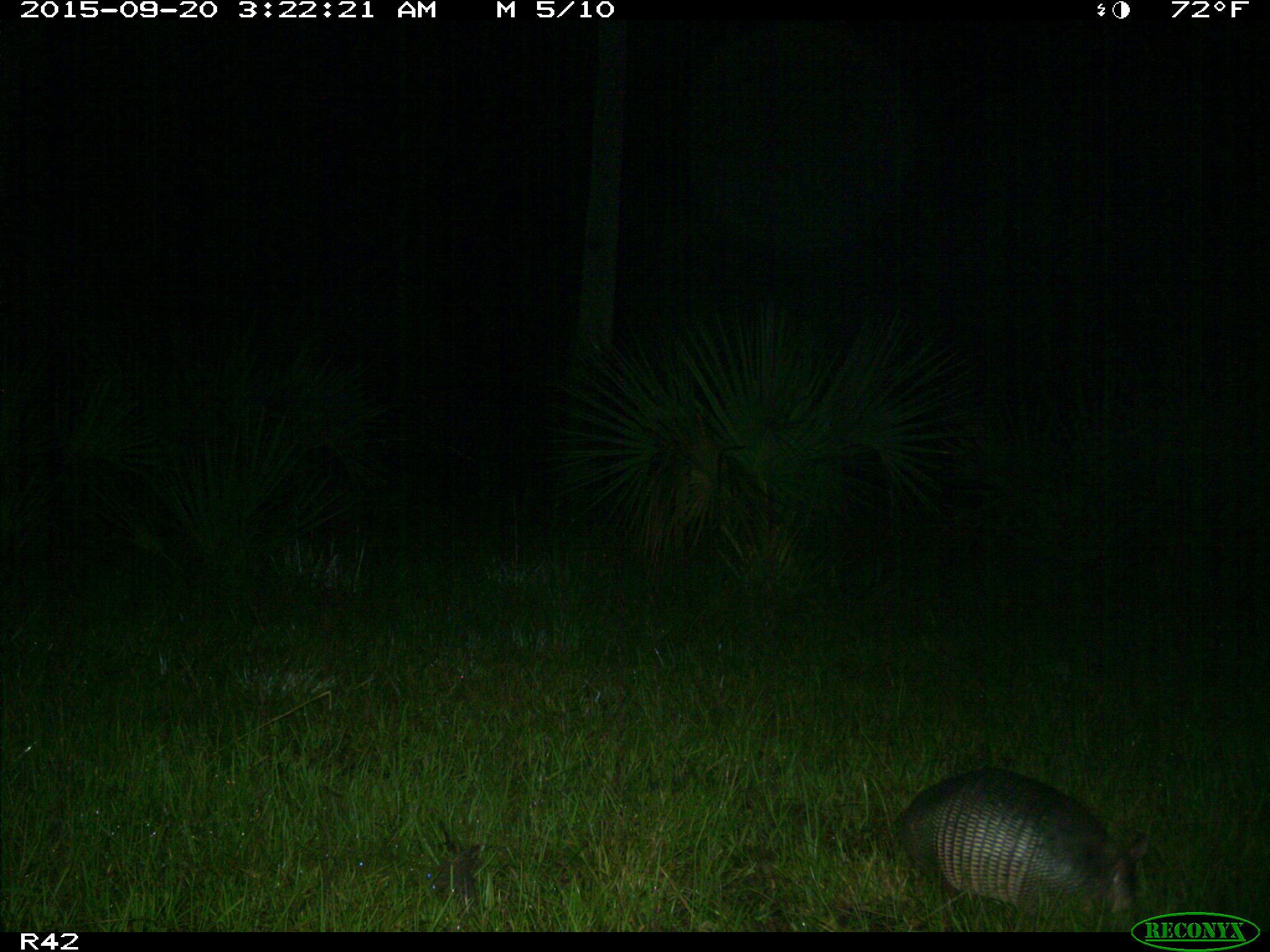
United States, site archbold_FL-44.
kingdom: Animalia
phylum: Chordata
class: Mammalia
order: Cingulata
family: Dasypodidae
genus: Dasypus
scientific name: Dasypus novemcinctus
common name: nine-banded armadillo